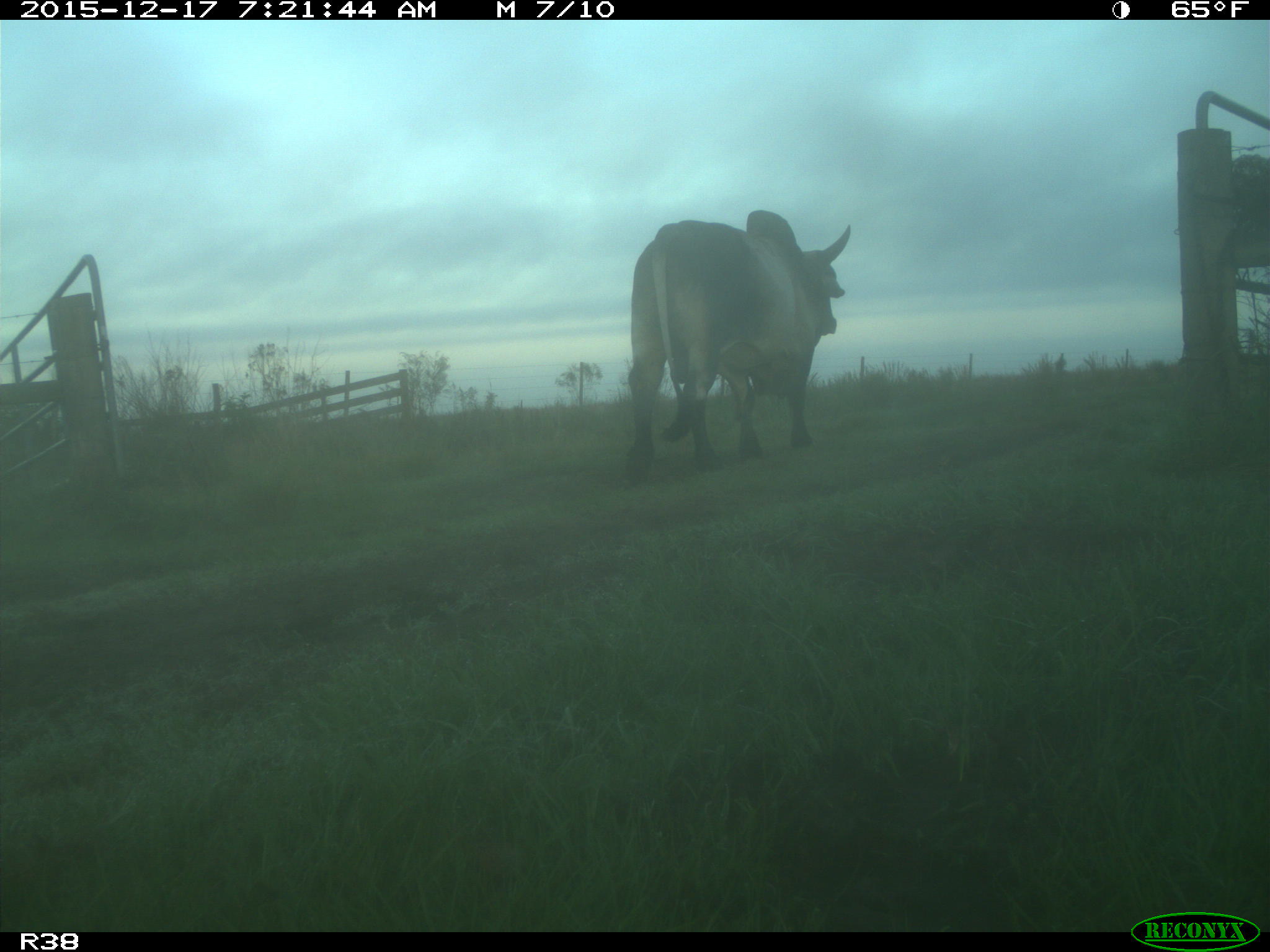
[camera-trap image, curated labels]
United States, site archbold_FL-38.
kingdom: Animalia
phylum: Chordata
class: Mammalia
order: Artiodactyla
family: Bovidae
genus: Bos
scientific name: Bos taurus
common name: domestic cow